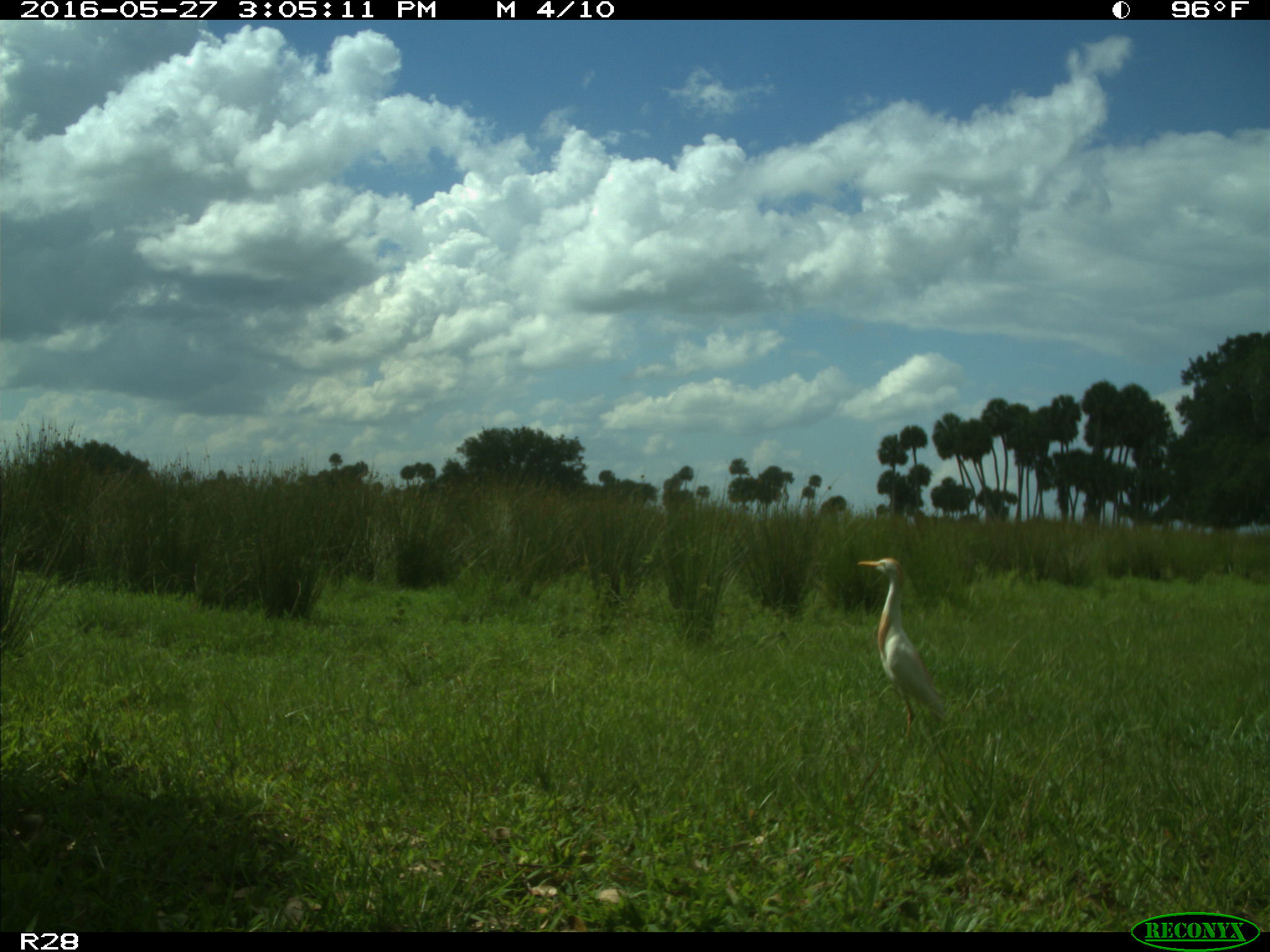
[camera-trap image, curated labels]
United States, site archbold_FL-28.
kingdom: Animalia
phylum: Chordata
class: Aves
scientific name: Aves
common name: birds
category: unidentified bird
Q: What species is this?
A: Unidentified bird (birds) (Aves).